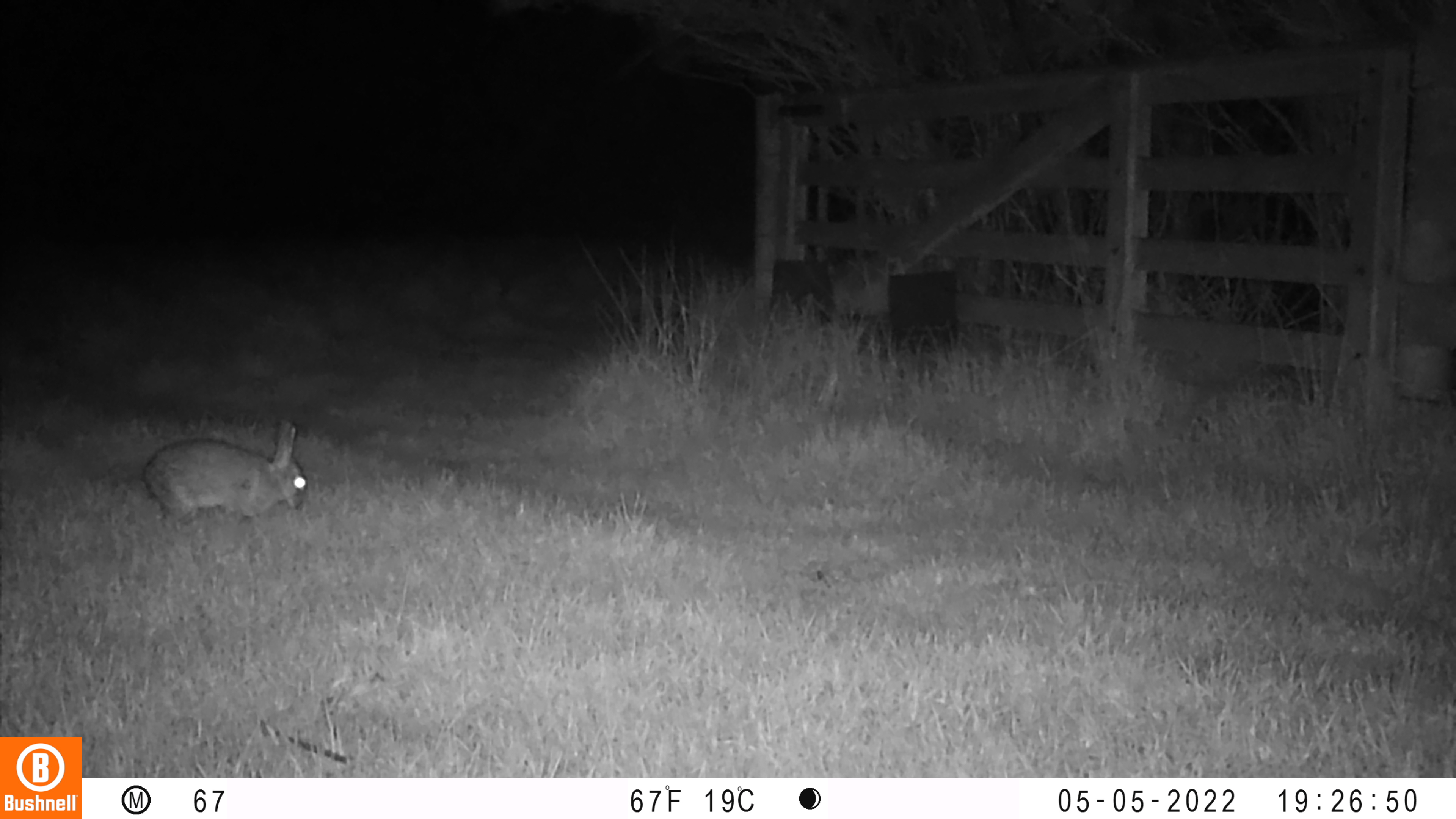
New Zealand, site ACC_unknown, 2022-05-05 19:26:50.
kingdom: Animalia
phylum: Chordata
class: Mammalia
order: Lagomorpha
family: Leporidae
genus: Oryctolagus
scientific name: Oryctolagus cuniculus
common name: european rabbit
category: rabbit